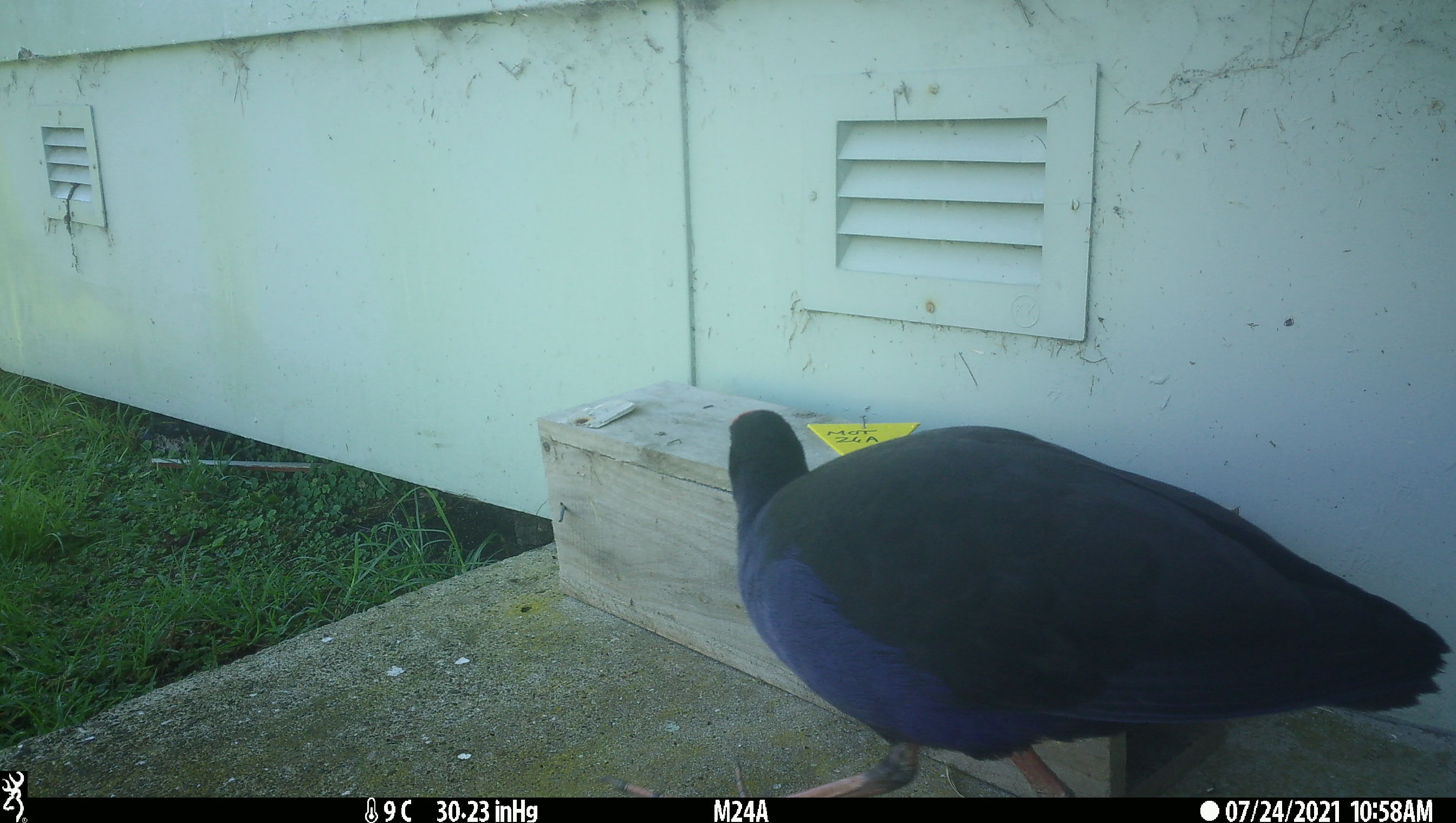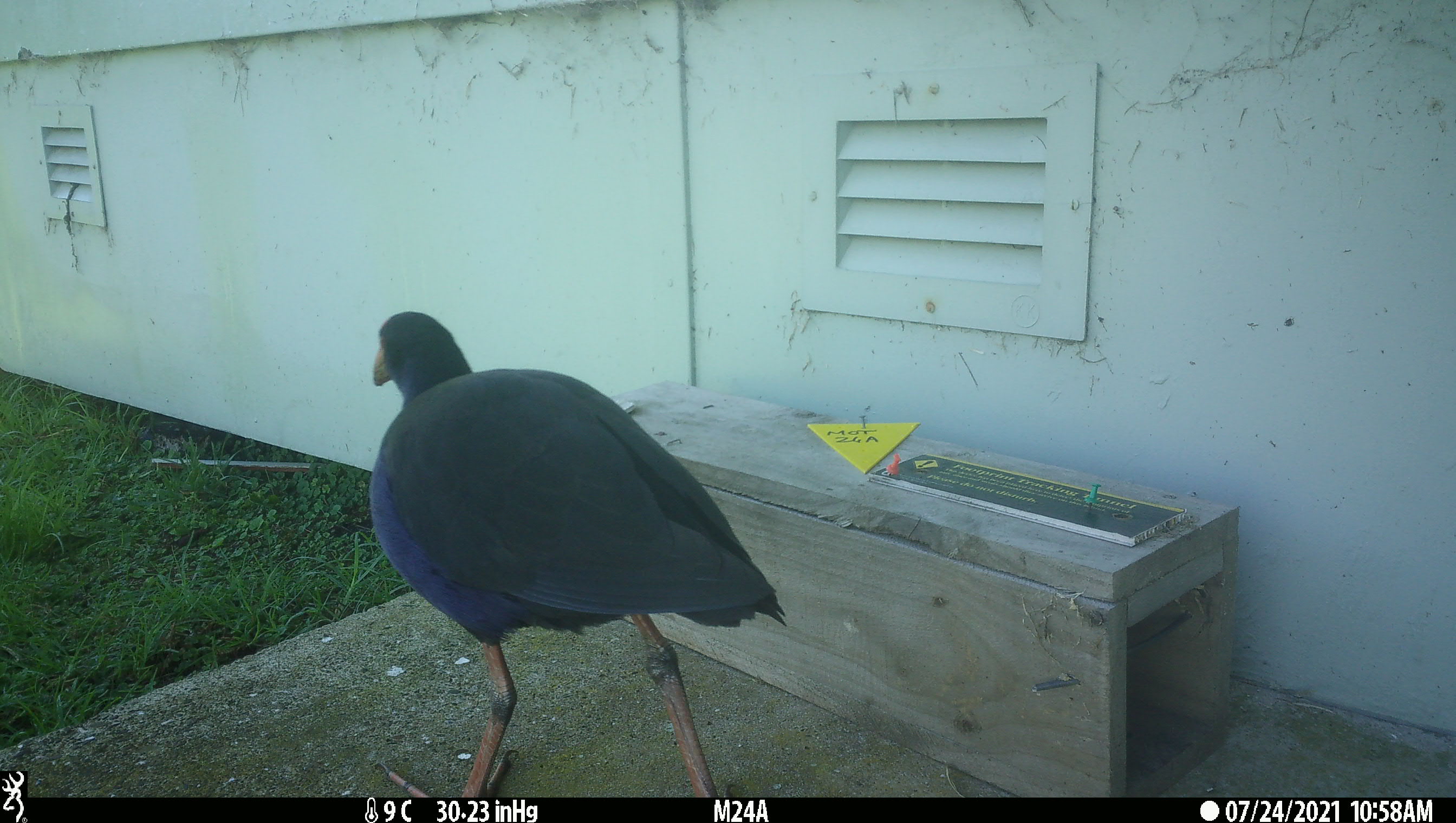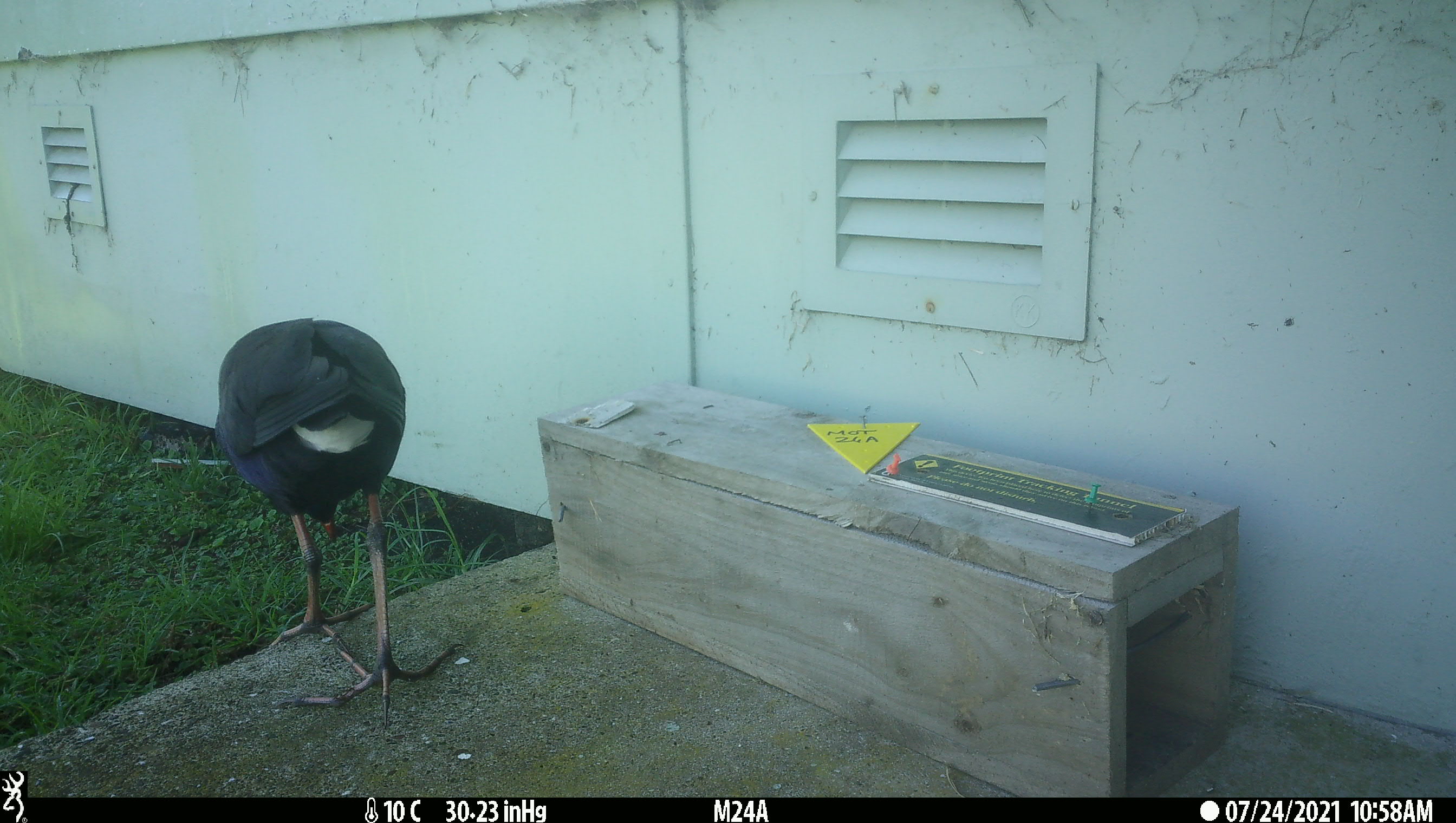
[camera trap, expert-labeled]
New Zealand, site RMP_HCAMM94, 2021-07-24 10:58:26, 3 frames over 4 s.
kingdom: Animalia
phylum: Chordata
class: Aves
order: Gruiformes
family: Rallidae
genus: Porphyrio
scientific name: Porphyrio melanotus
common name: australasian swamphen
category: pukeko